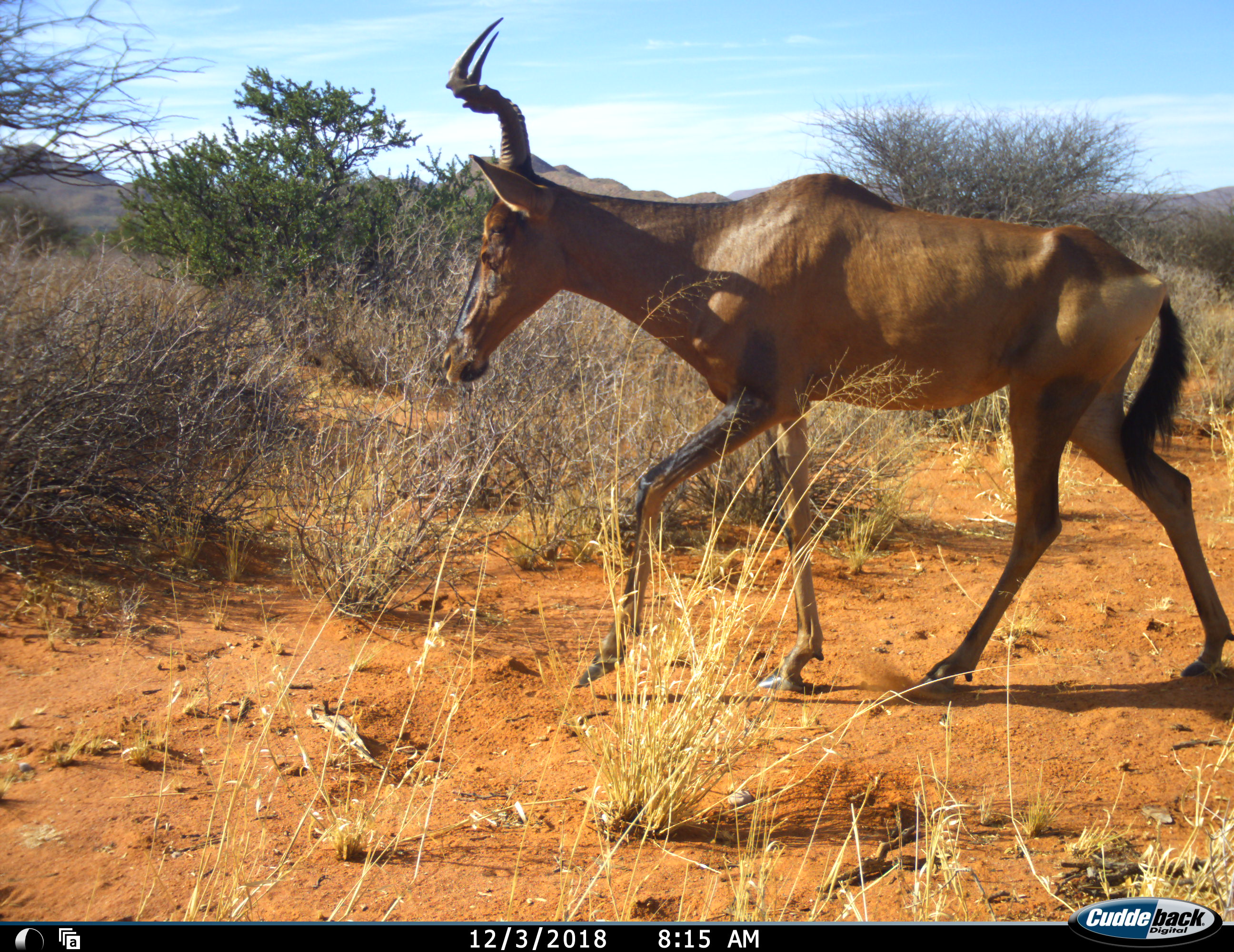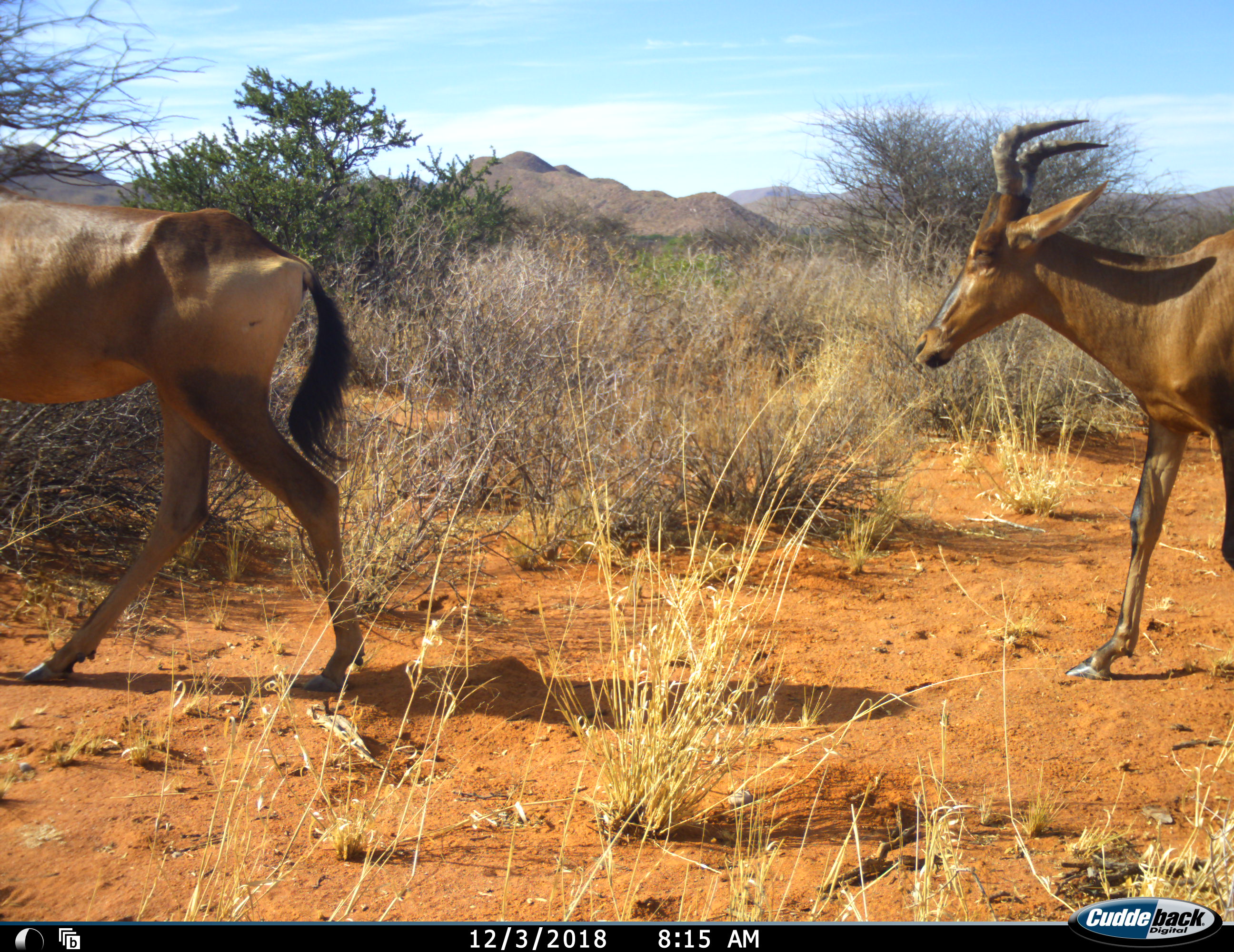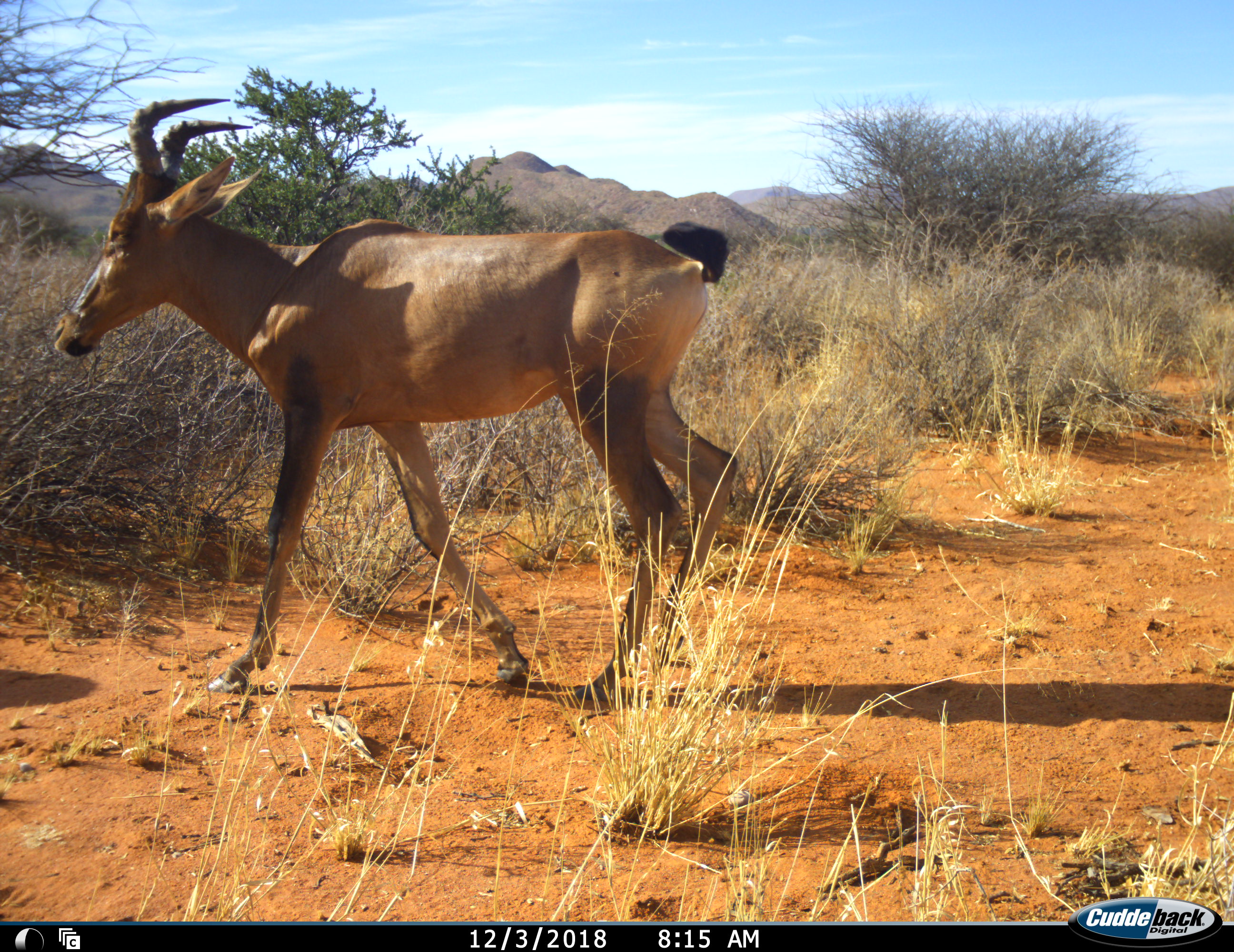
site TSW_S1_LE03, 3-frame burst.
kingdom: Animalia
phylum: Chordata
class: Mammalia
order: Artiodactyla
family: Bovidae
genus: Alcelaphus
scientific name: Alcelaphus buselaphus caama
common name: red hartebeest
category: hartebeestred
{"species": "hartebeestred (red hartebeest) (Alcelaphus buselaphus caama)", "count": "2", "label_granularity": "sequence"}